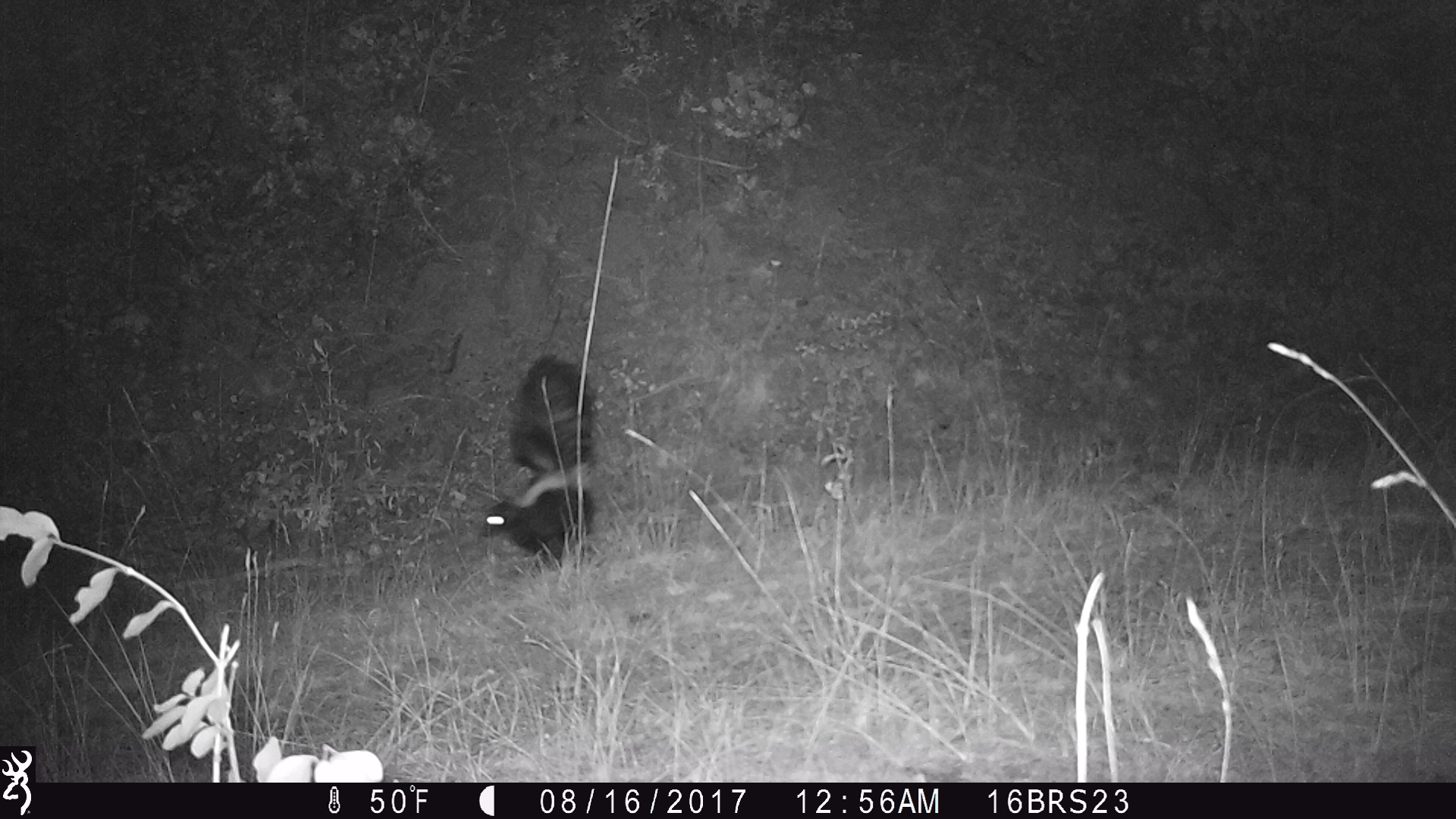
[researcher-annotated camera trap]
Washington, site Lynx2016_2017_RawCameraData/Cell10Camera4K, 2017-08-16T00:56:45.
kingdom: Animalia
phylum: Chordata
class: Mammalia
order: Carnivora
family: Mephitidae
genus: Mephitis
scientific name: Mephitis mephitis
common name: striped skunk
Mephitis mephitis (striped skunk). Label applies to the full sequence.